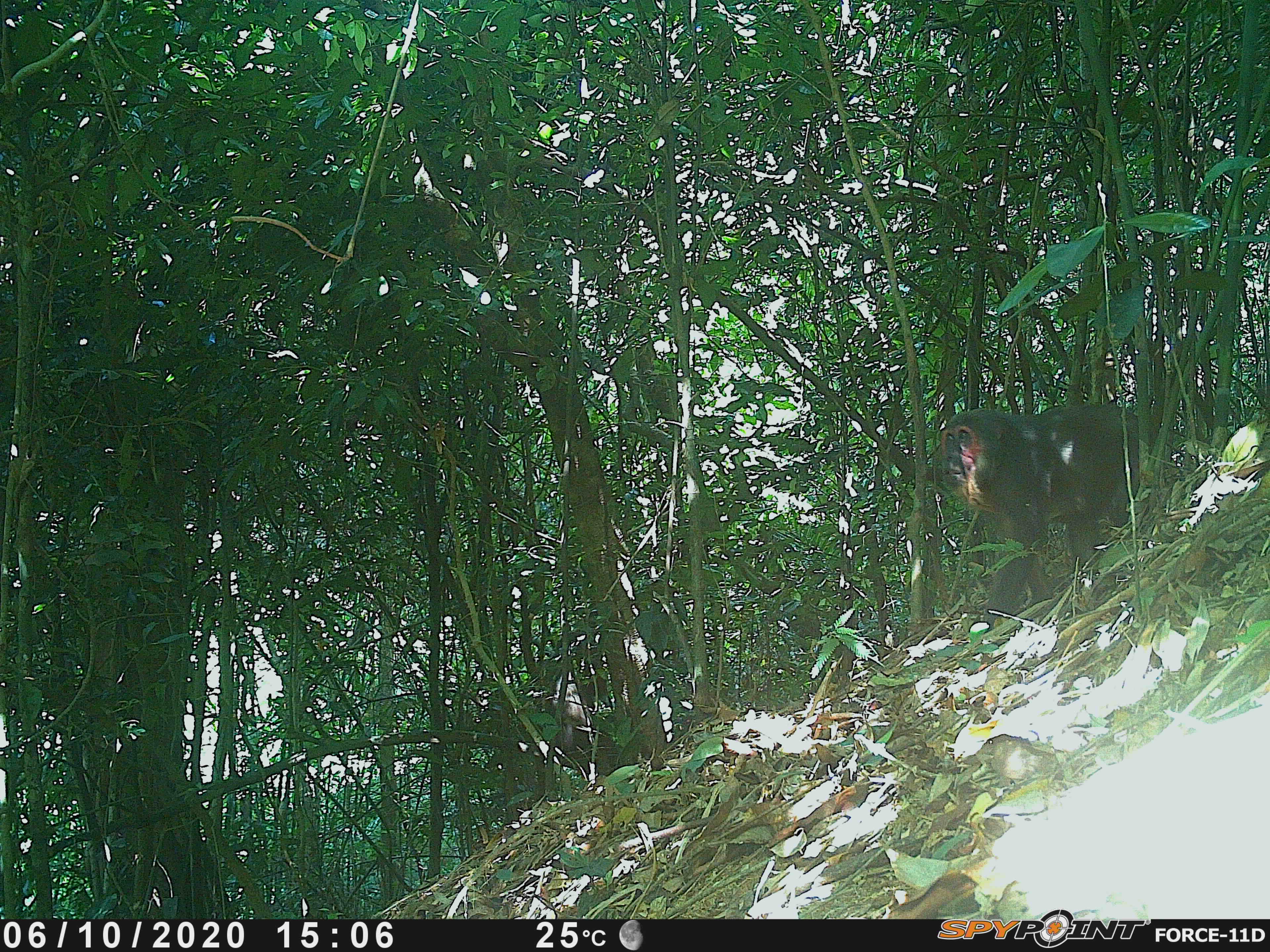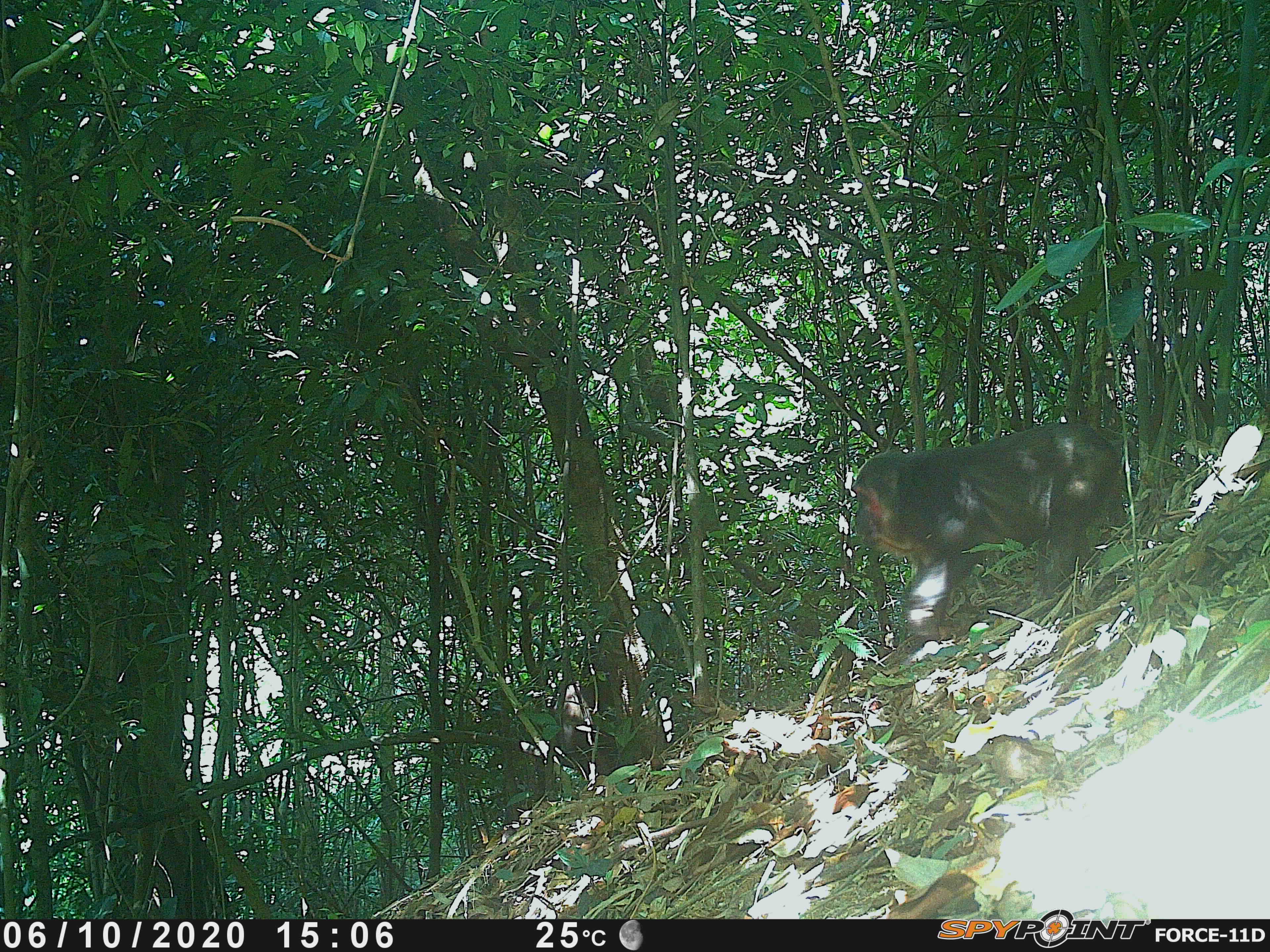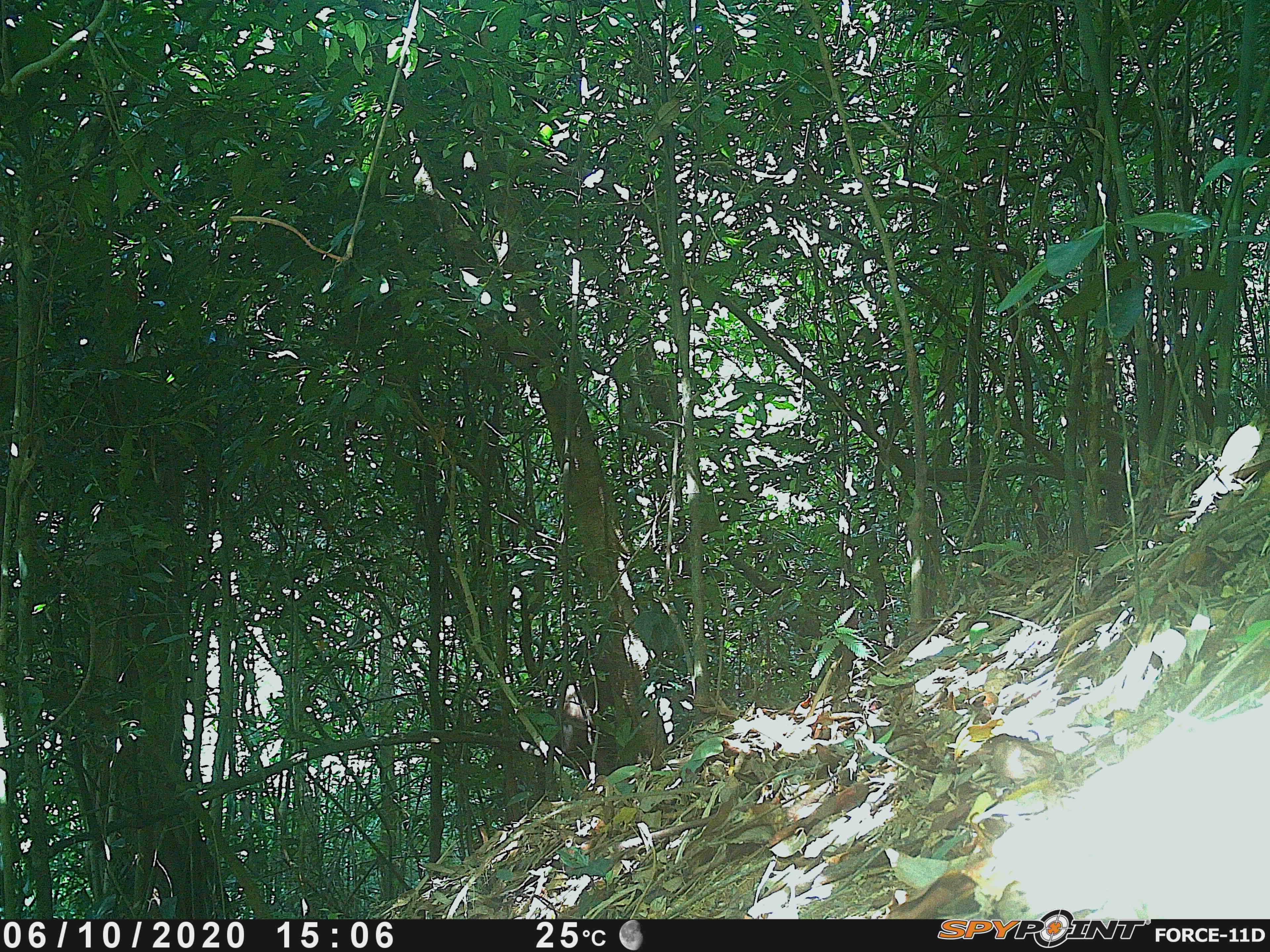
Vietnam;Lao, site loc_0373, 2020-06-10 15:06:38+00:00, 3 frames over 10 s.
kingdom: Animalia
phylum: Chordata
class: Mammalia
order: Primates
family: Cercopithecidae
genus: Macaca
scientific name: Macaca arctoides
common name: stump-tailed macaque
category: stump tailed macaque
Stump tailed macaque (stump-tailed macaque) (Macaca arctoides). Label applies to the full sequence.